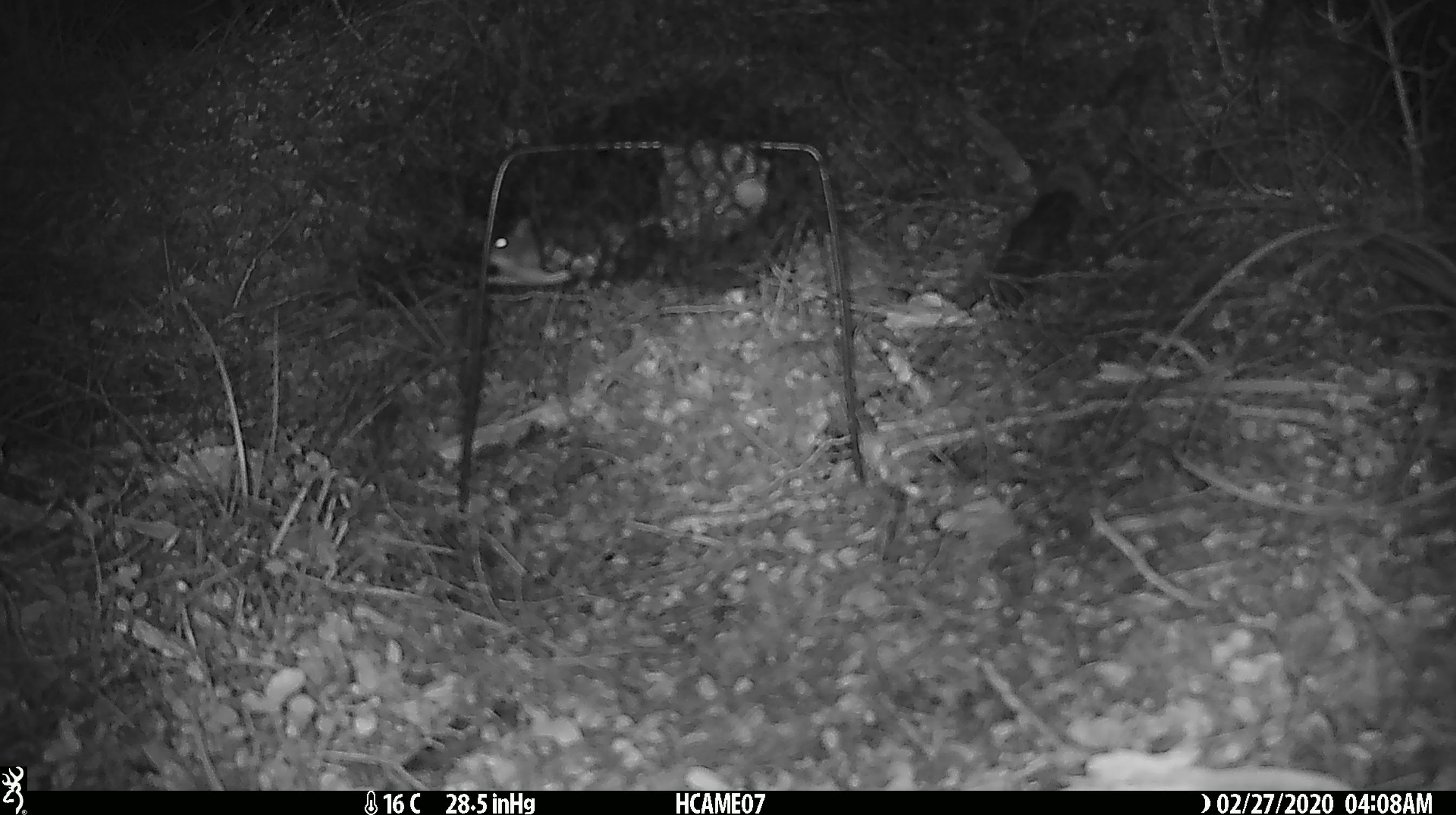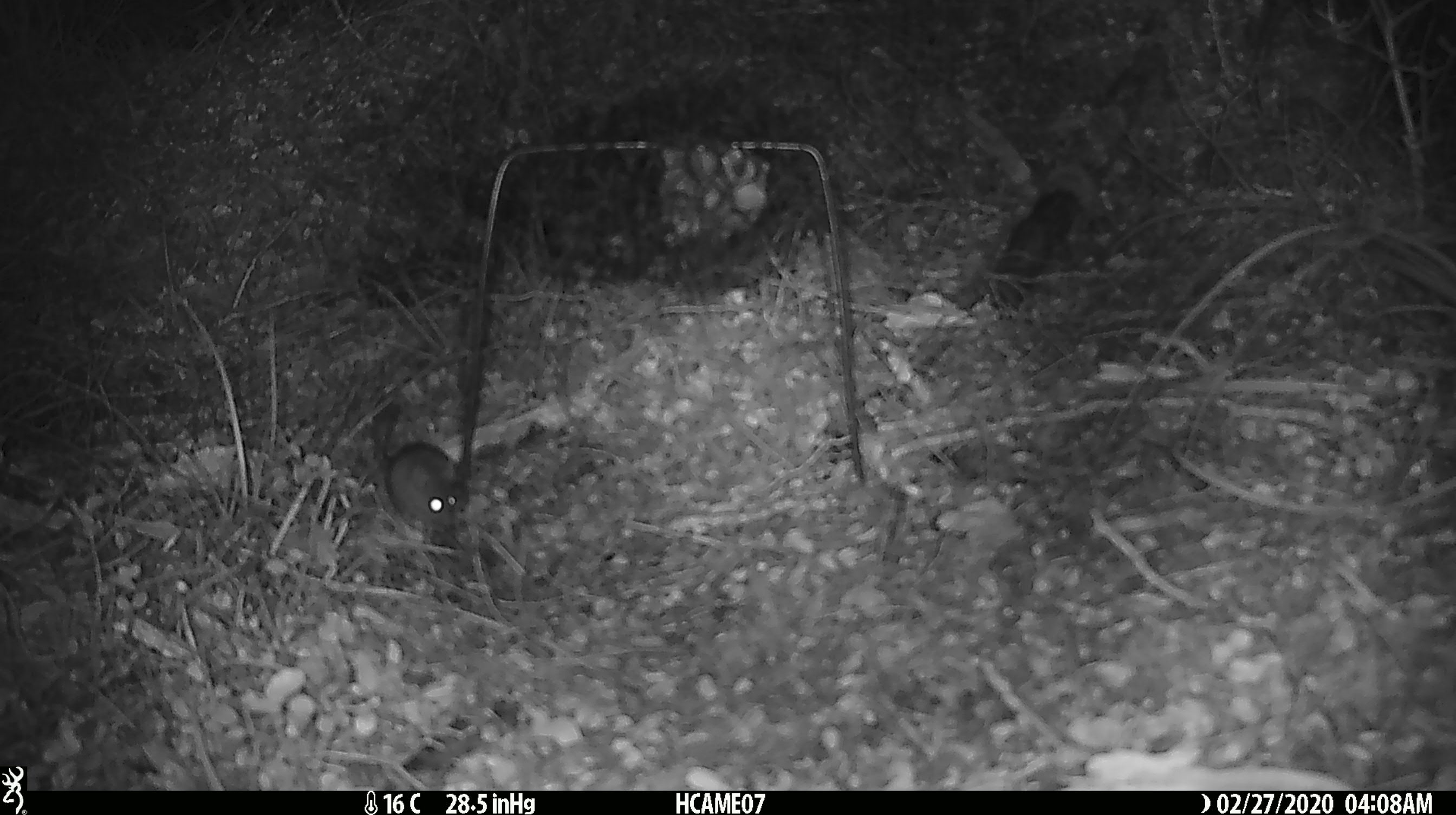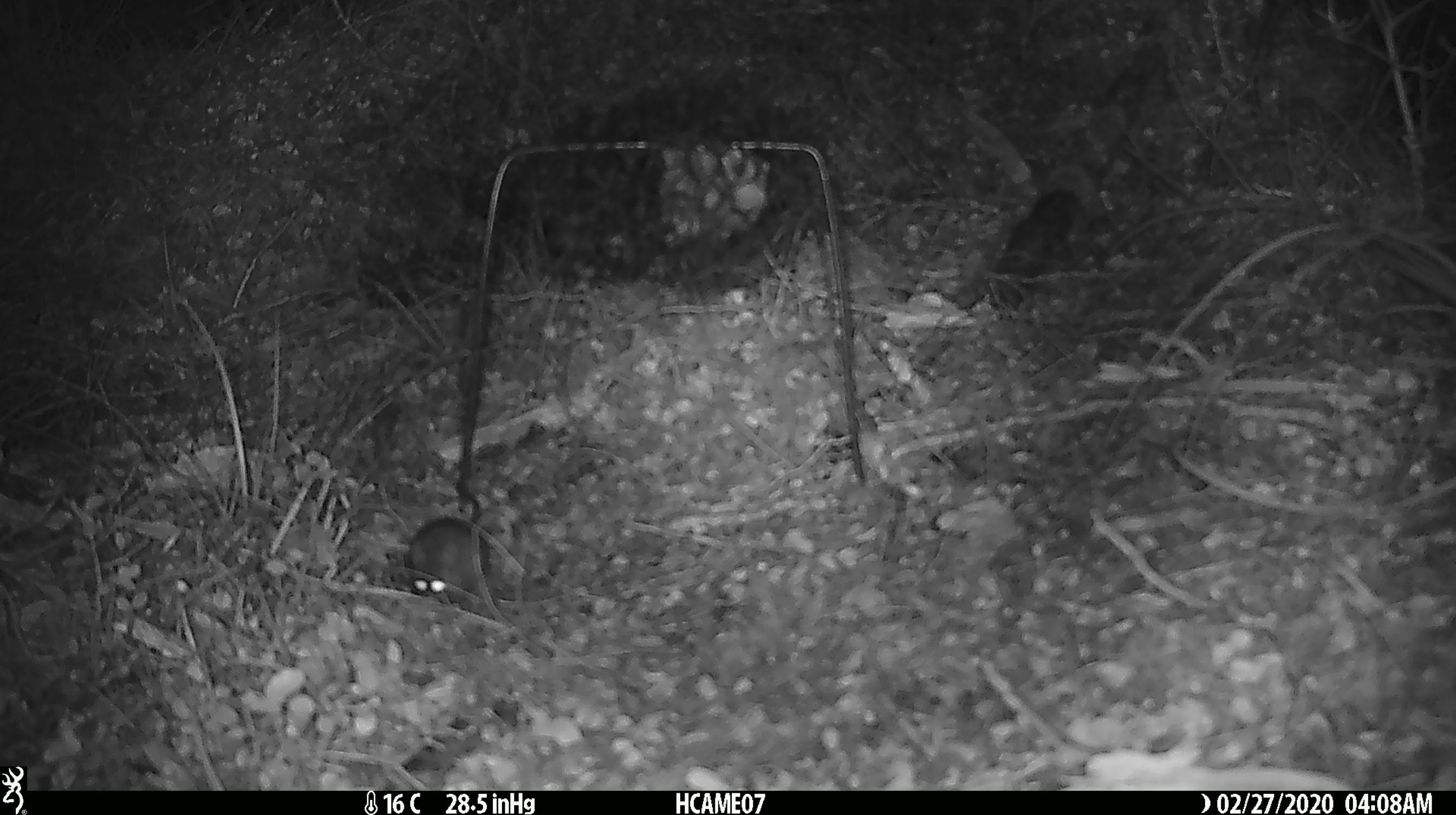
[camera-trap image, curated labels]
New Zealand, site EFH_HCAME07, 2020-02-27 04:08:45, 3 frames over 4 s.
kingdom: Animalia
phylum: Chordata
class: Mammalia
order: Rodentia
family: Muridae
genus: Mus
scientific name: Mus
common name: mouse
Mouse (Mus).